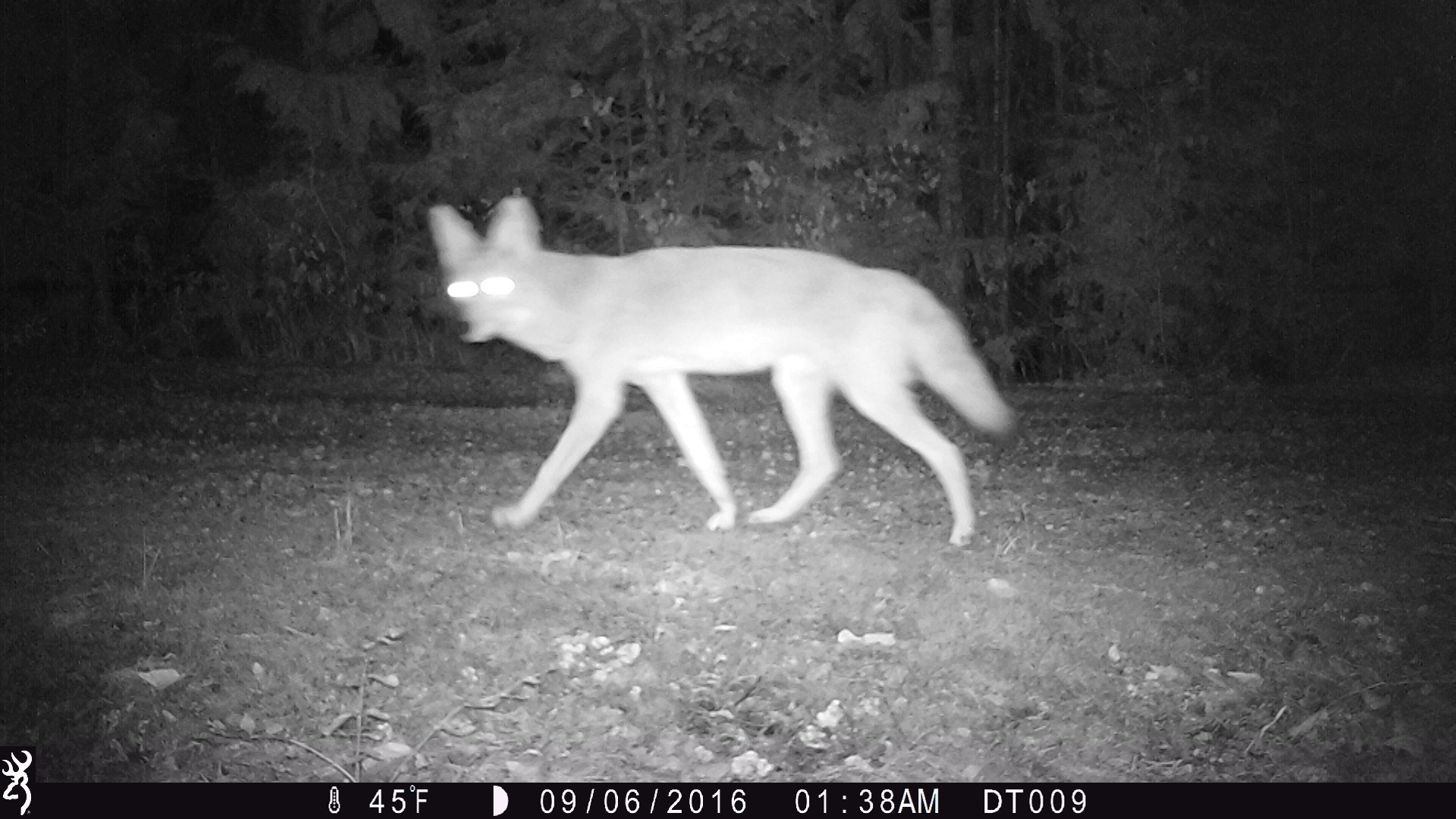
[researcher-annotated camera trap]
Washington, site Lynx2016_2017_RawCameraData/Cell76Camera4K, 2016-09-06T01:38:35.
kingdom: Animalia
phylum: Chordata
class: Mammalia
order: Carnivora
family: Canidae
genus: Canis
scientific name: Canis latrans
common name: coyote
Canis latrans (coyote). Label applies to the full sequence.